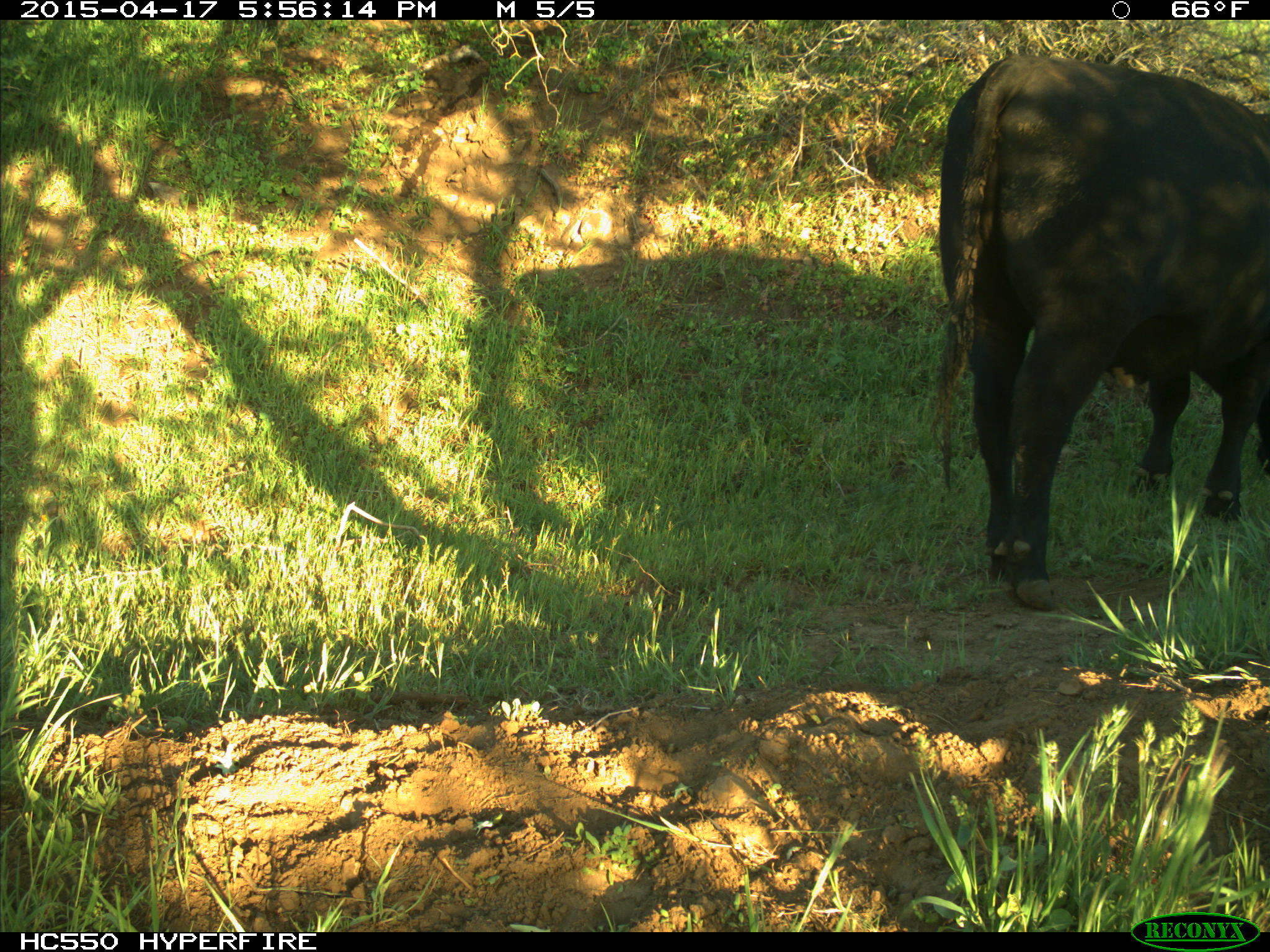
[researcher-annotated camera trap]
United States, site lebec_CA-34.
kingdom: Animalia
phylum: Chordata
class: Mammalia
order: Artiodactyla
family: Bovidae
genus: Bos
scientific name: Bos taurus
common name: domestic cow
Bos taurus (domestic cow).